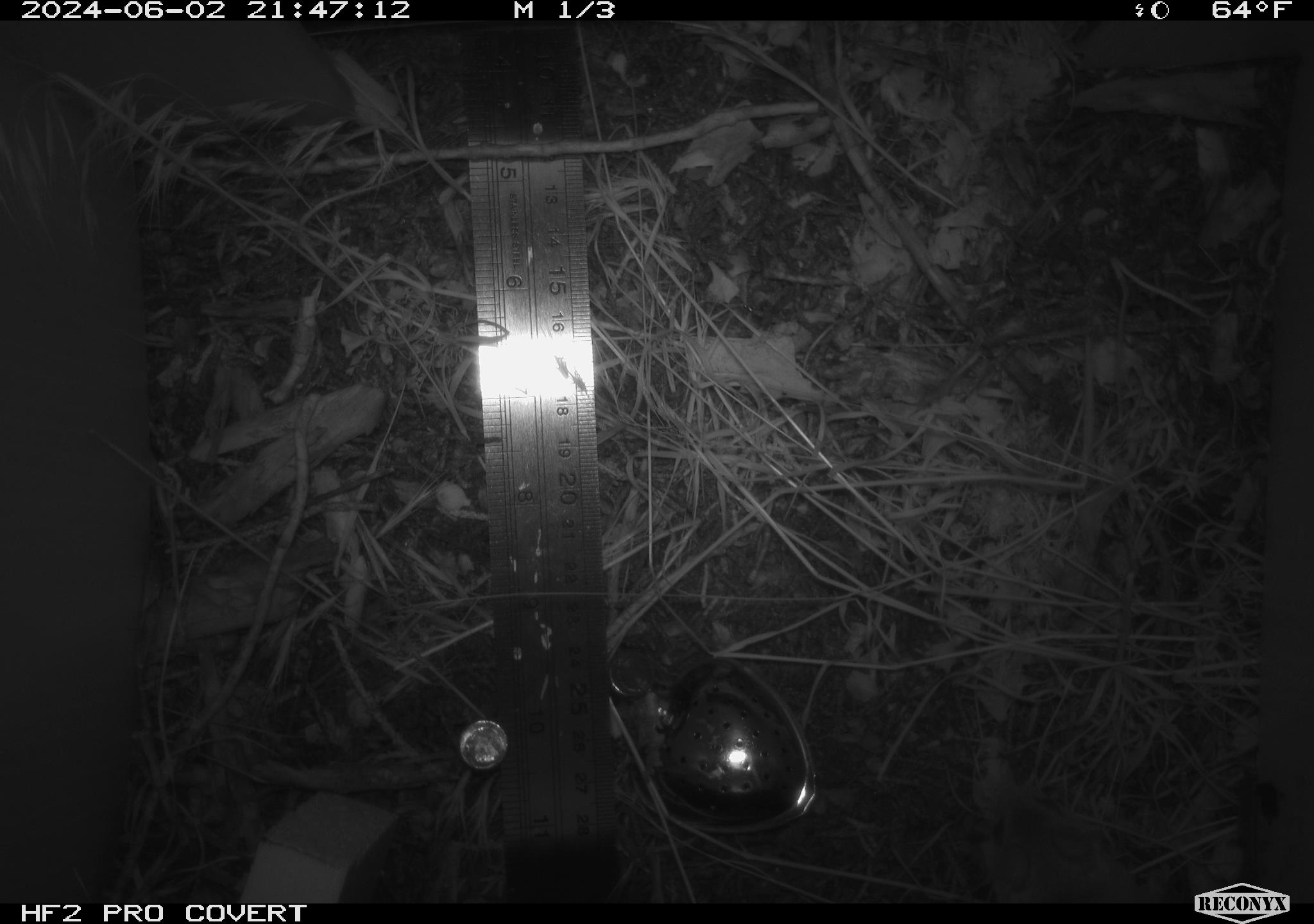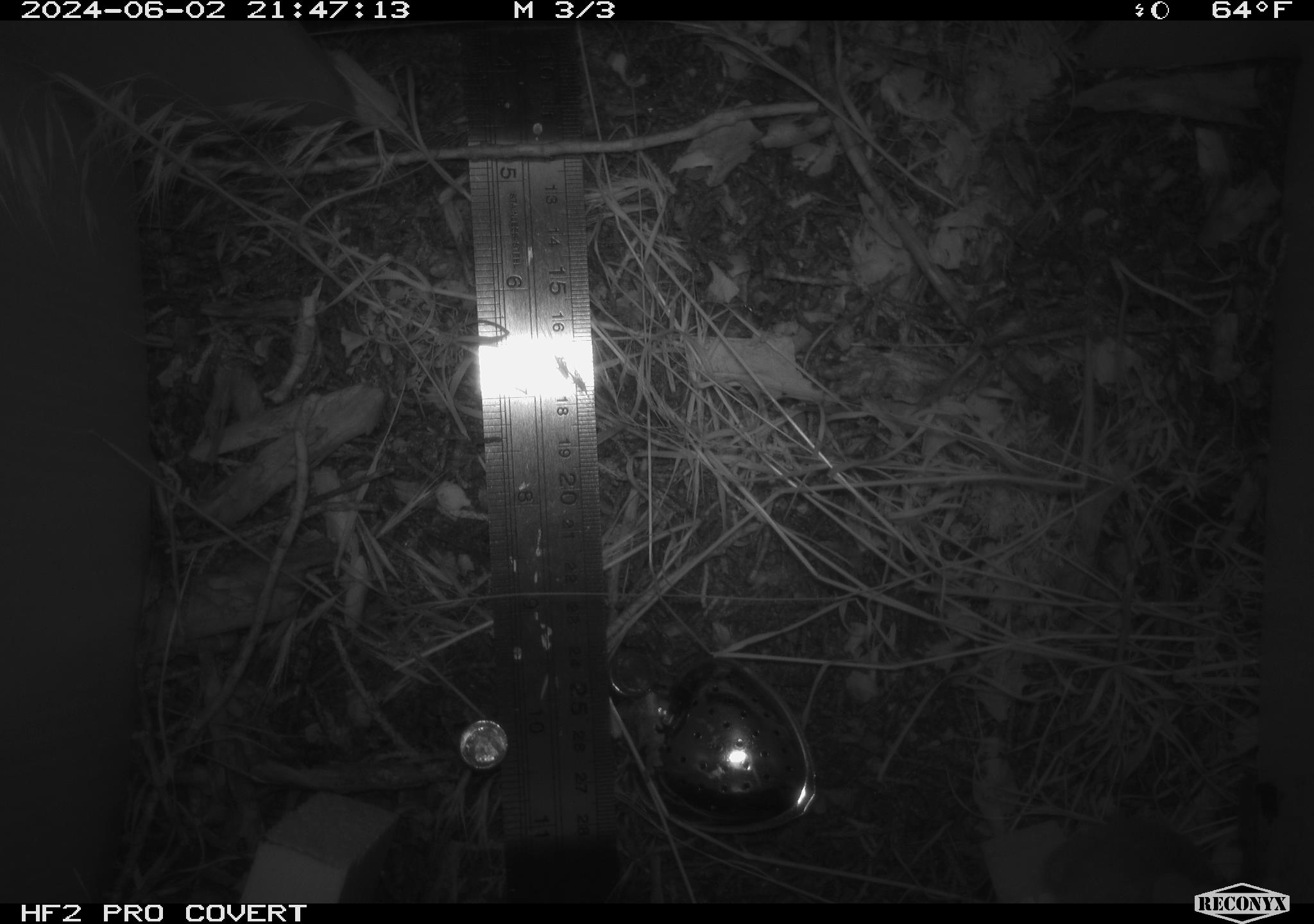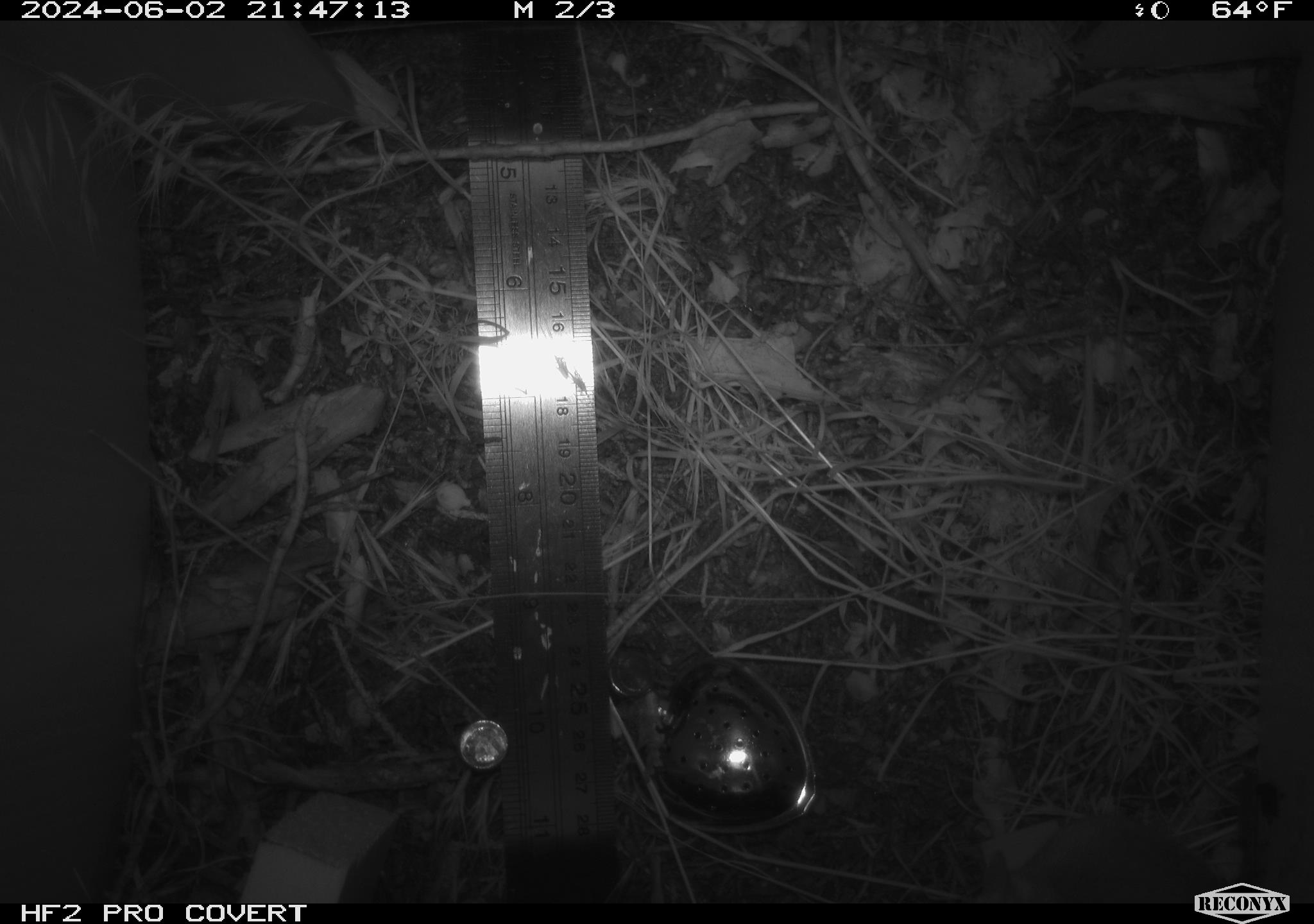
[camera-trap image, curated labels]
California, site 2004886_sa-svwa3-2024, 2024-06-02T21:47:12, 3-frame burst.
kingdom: Animalia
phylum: Chordata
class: Mammalia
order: Rodentia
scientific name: Rodentia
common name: mouse species